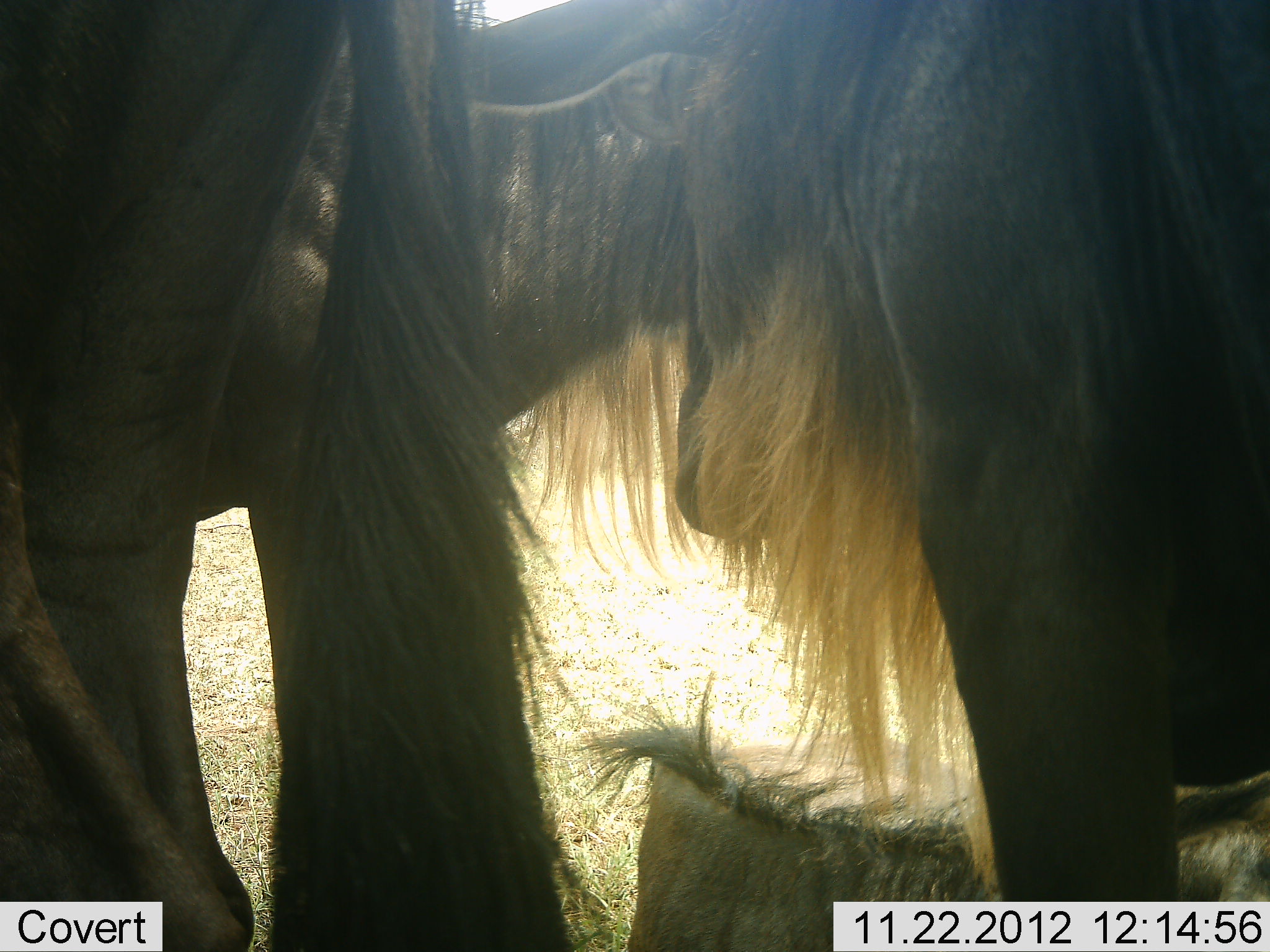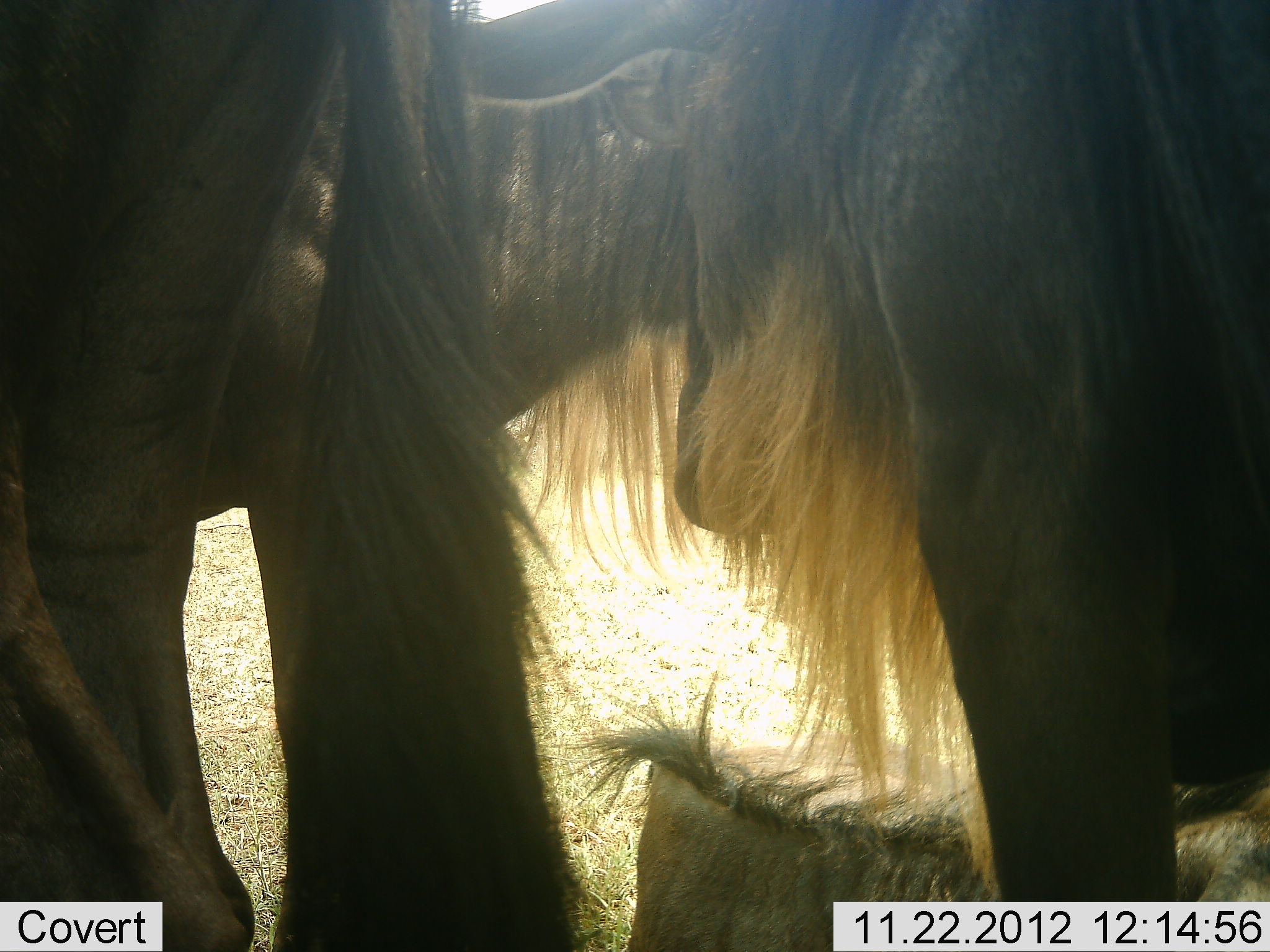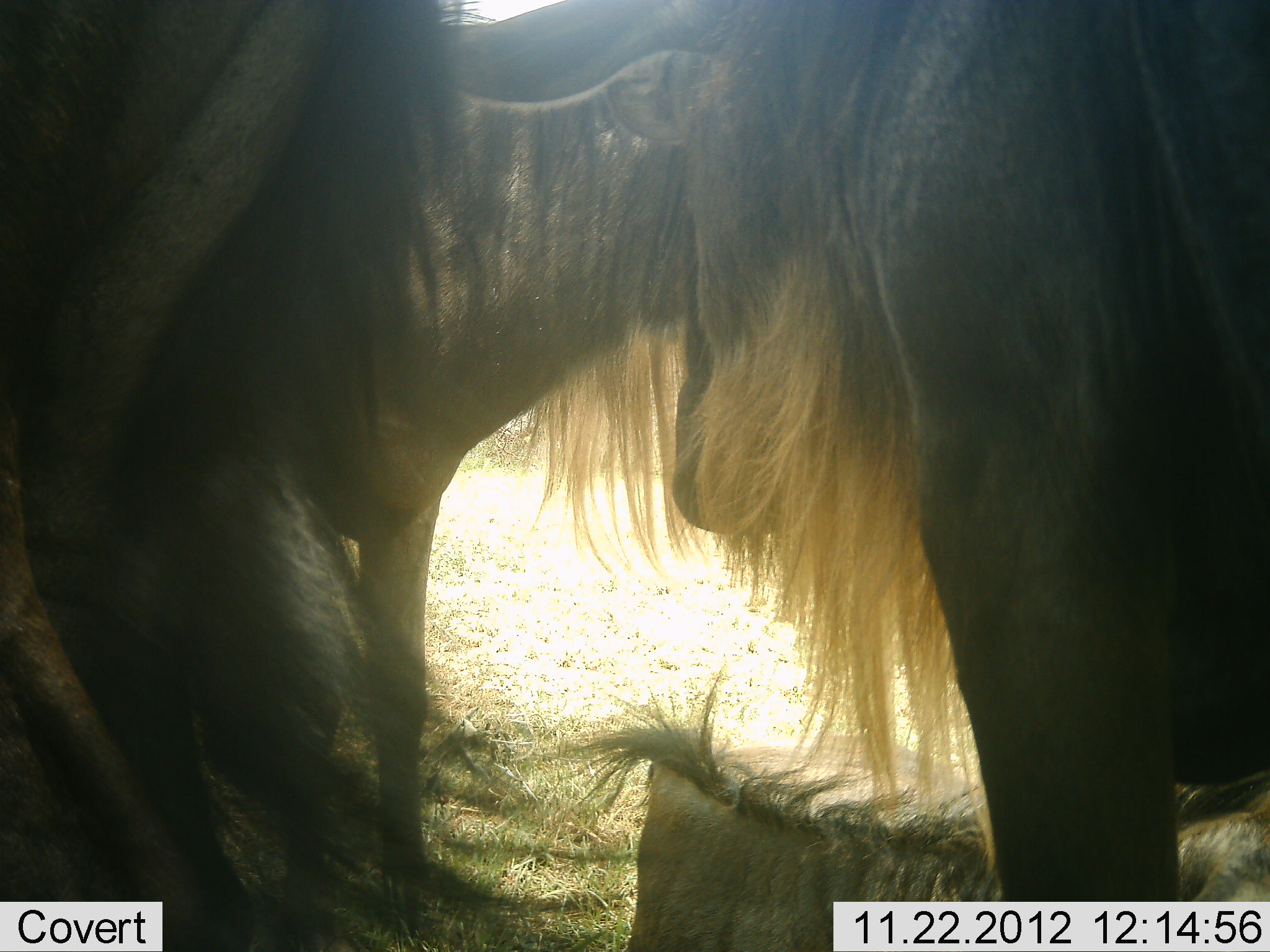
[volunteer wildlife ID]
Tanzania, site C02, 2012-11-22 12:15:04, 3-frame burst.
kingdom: Animalia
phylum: Chordata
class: Mammalia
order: Artiodactyla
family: Bovidae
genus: Connochaetes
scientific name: Connochaetes taurinus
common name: blue wildebeest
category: wildebeest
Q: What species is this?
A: Wildebeest (blue wildebeest) (Connochaetes taurinus).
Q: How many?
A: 4.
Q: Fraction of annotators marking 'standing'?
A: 68%.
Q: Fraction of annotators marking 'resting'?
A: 86%.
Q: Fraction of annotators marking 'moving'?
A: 0%.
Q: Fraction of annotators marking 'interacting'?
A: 9%.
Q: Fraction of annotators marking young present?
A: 9%.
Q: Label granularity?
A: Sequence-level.